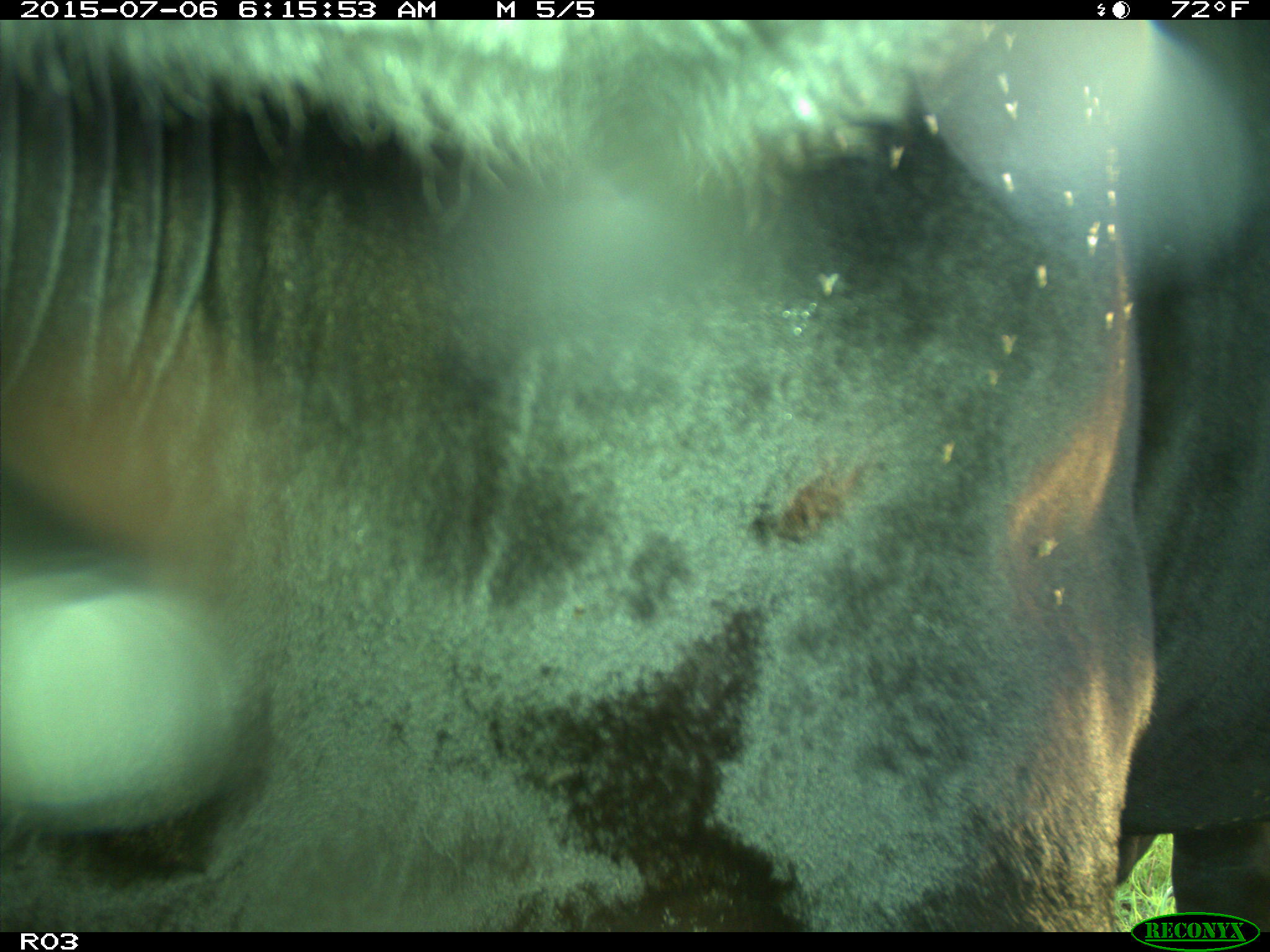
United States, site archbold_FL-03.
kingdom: Animalia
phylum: Chordata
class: Mammalia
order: Artiodactyla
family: Bovidae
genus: Bos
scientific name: Bos taurus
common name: domestic cow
Bos taurus (domestic cow).